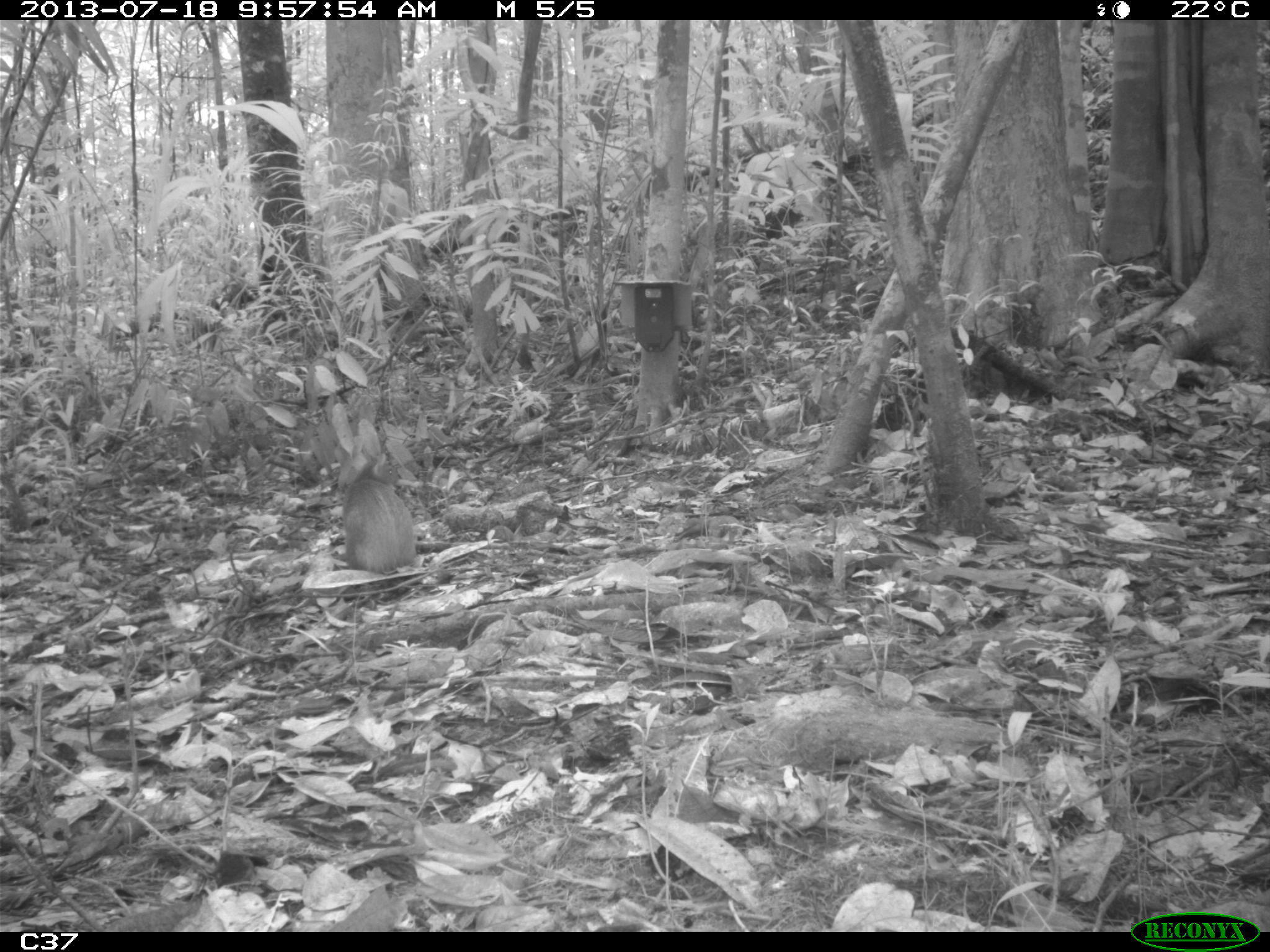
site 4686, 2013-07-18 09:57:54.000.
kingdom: Animalia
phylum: Chordata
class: Mammalia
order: Rodentia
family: Dasyproctidae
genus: Dasyprocta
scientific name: Dasyprocta leporina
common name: red-rumped agouti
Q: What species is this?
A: Dasyprocta leporina (red-rumped agouti).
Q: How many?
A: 2.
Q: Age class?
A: Adult.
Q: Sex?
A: Male.